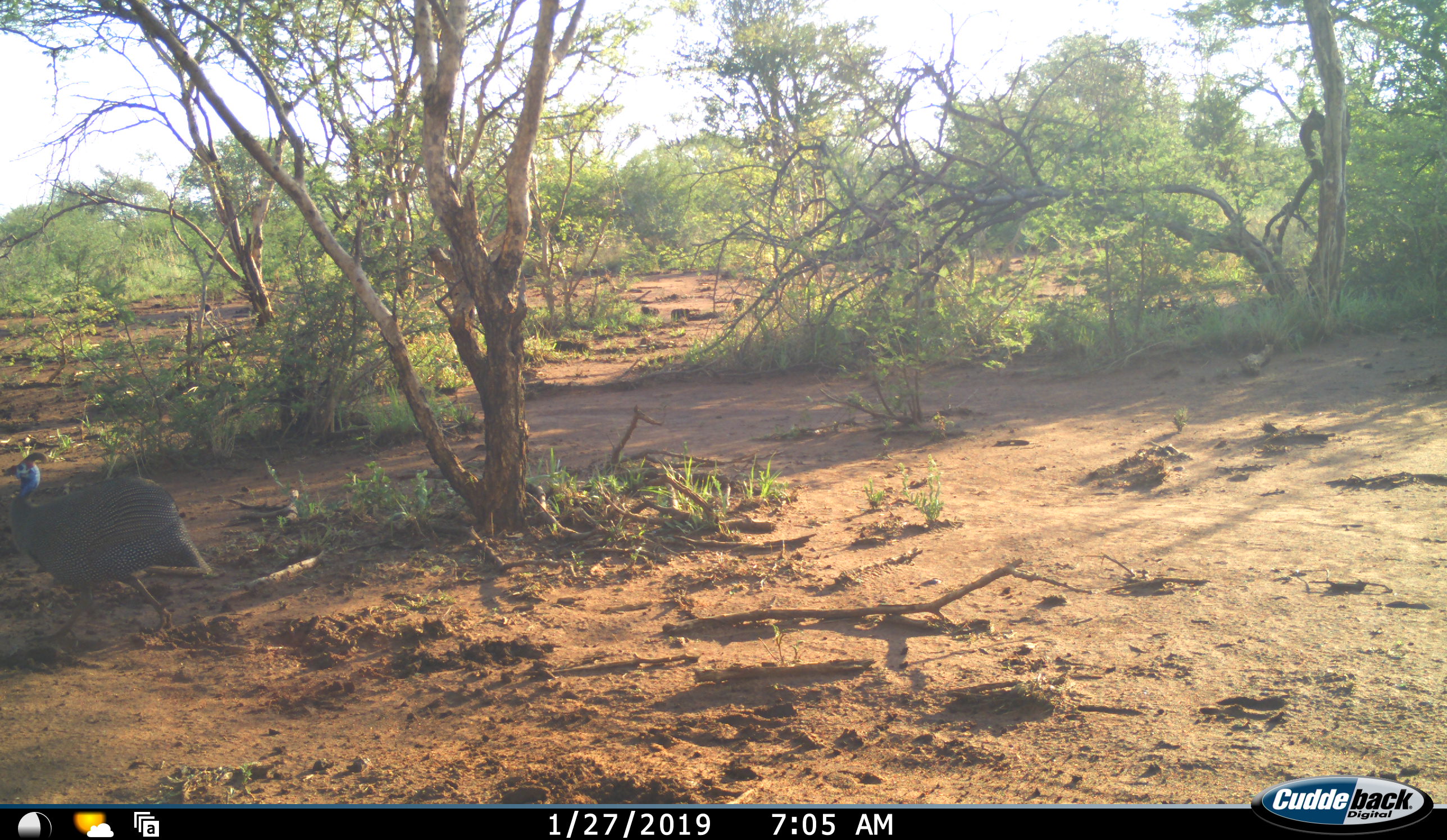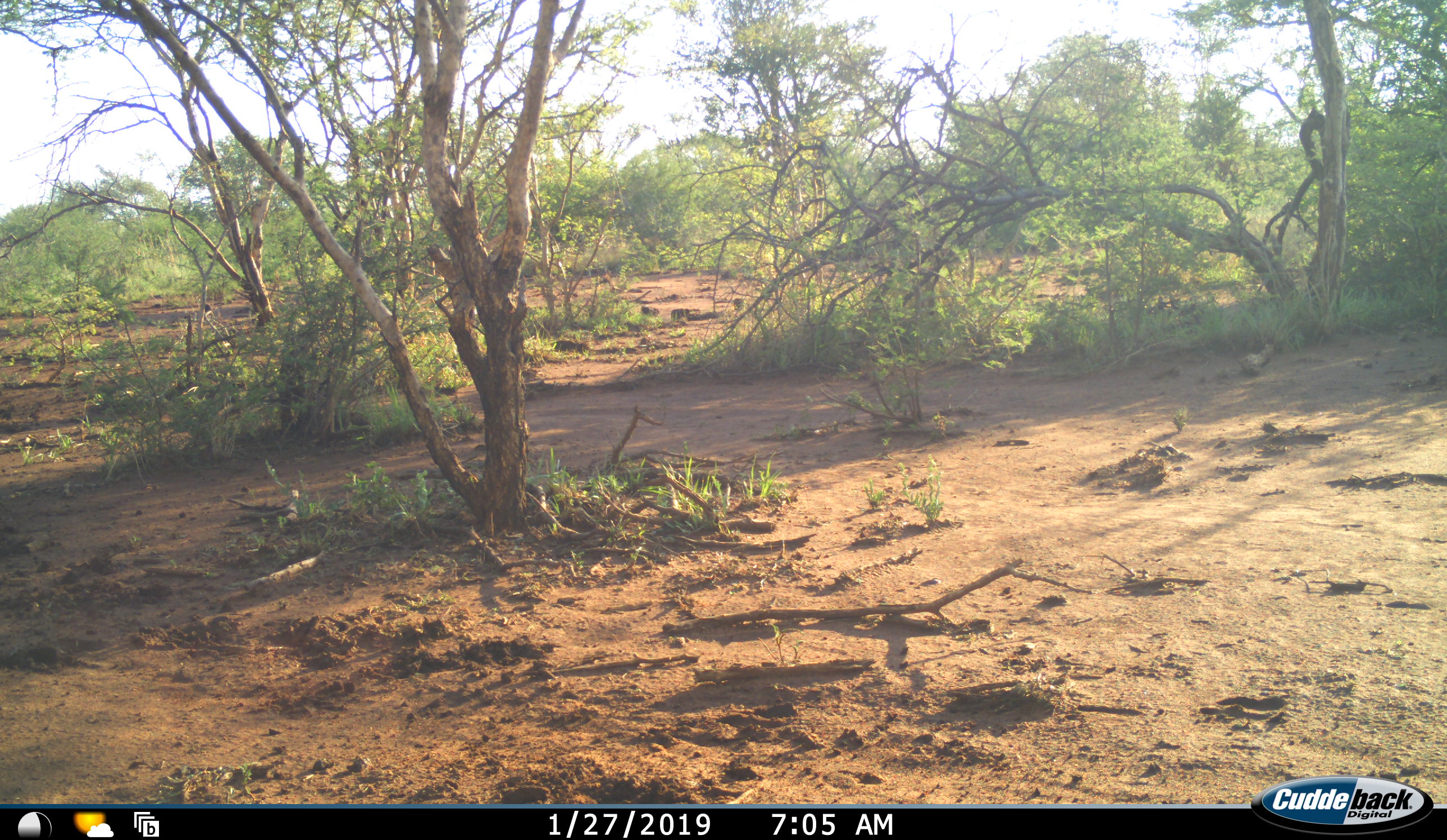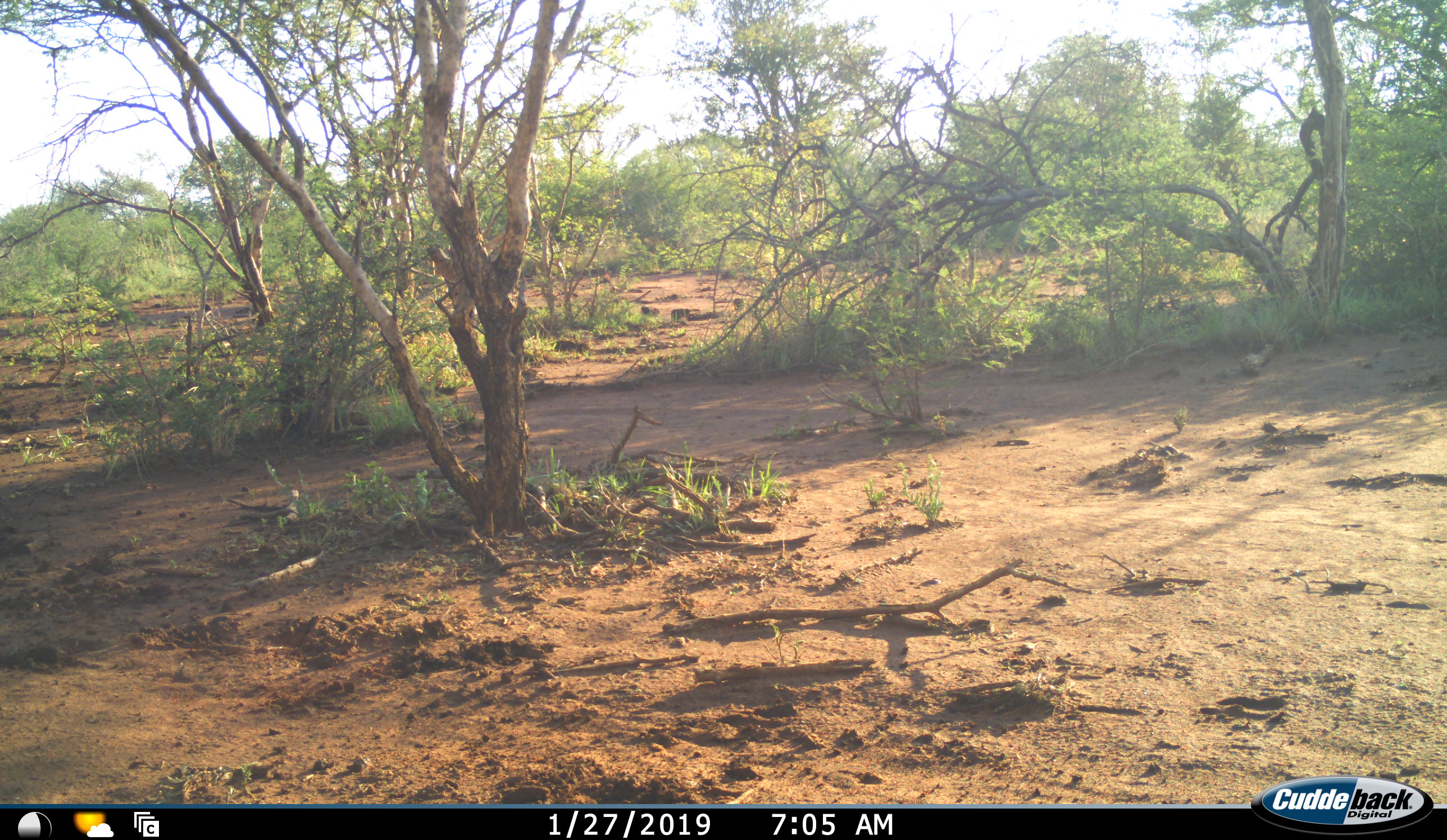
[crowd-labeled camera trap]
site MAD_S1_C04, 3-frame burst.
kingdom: Animalia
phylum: Chordata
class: Aves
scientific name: Aves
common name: bird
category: birdother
Birdother (bird) (Aves), count 1. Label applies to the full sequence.